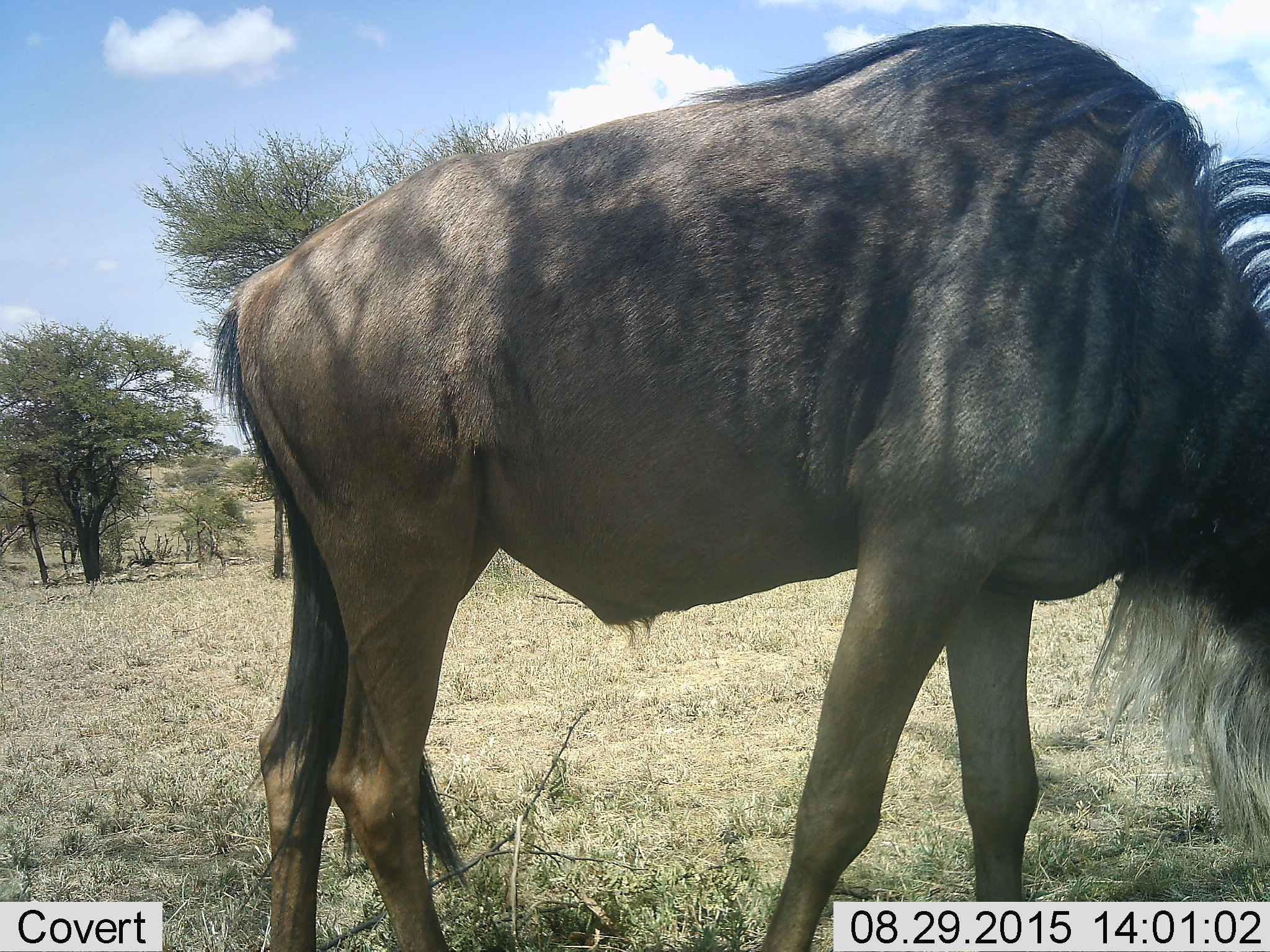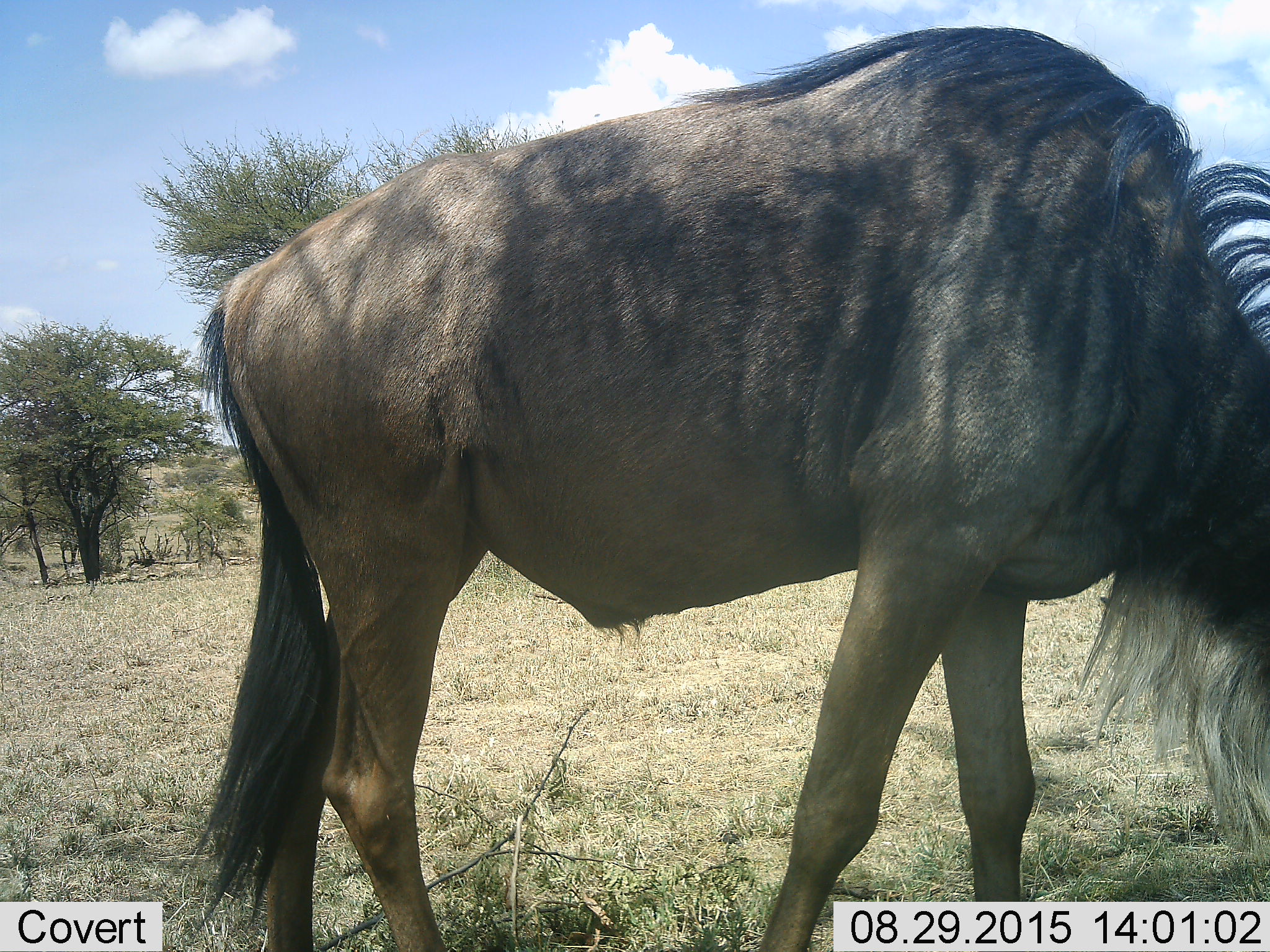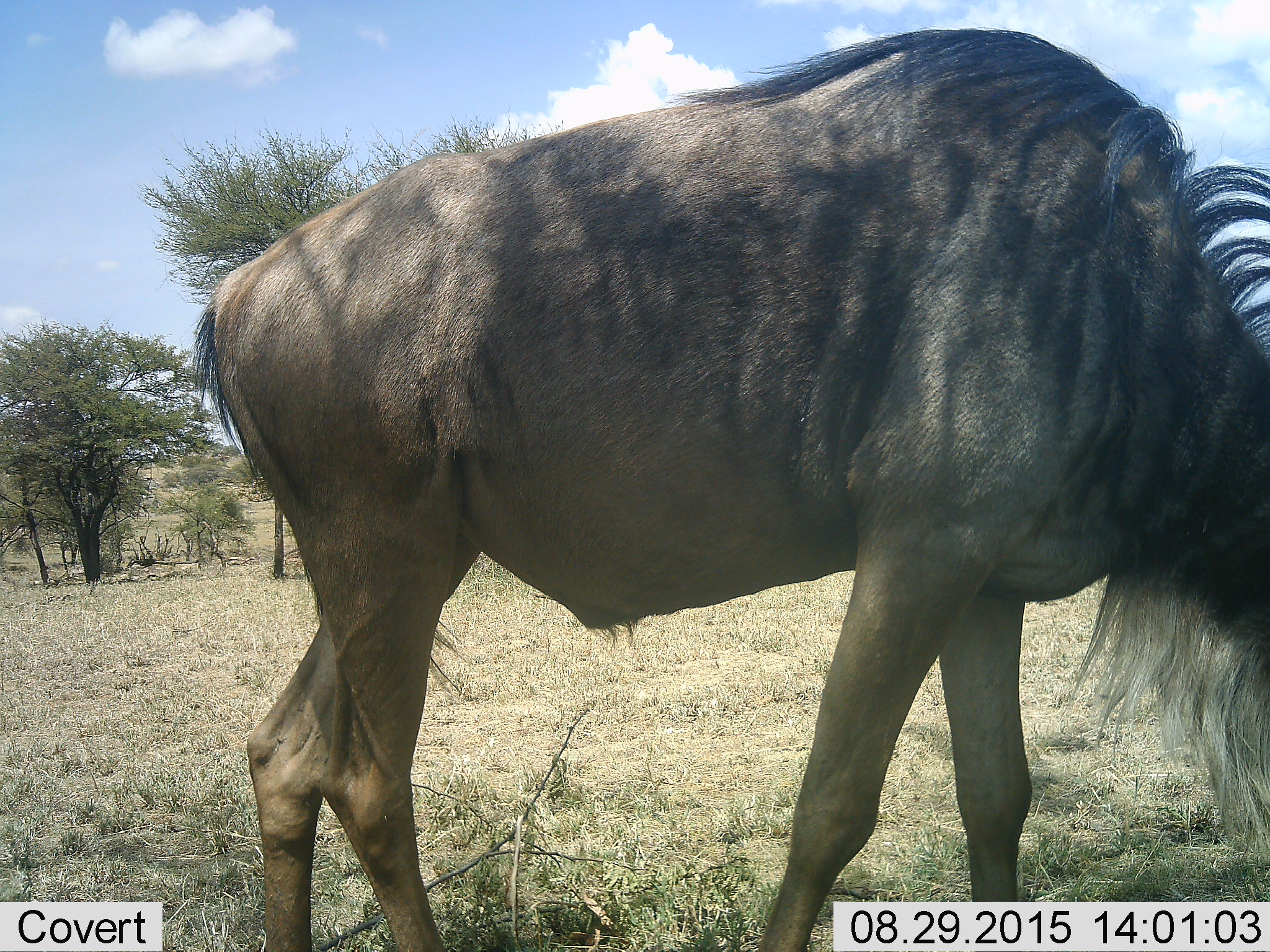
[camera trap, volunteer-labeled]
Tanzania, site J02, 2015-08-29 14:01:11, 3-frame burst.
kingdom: Animalia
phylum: Chordata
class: Mammalia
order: Artiodactyla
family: Bovidae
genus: Connochaetes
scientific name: Connochaetes taurinus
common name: blue wildebeest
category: wildebeest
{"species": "wildebeest (blue wildebeest) (Connochaetes taurinus)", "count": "1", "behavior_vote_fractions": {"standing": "70%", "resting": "0%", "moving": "10%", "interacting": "0%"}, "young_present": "0%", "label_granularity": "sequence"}